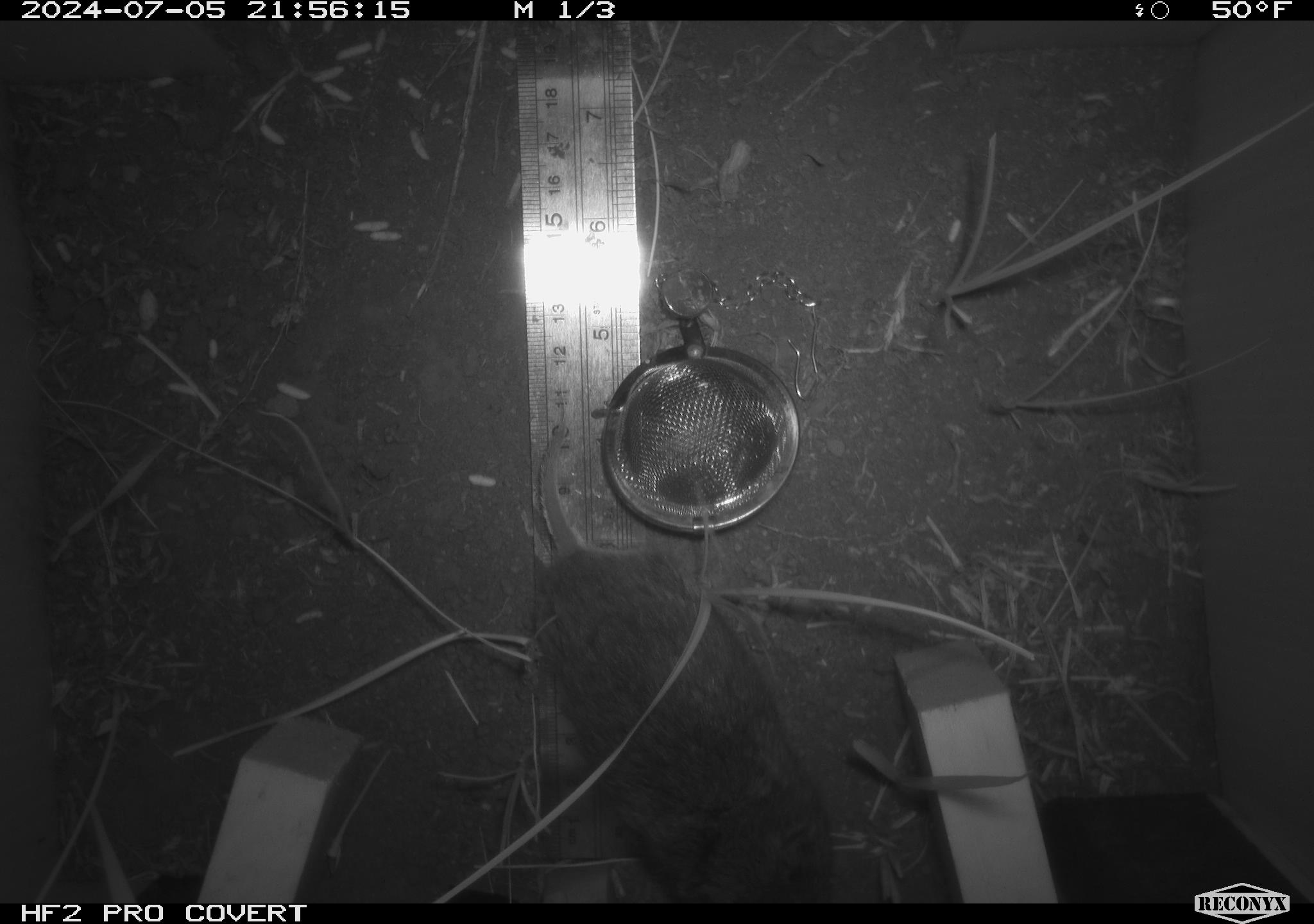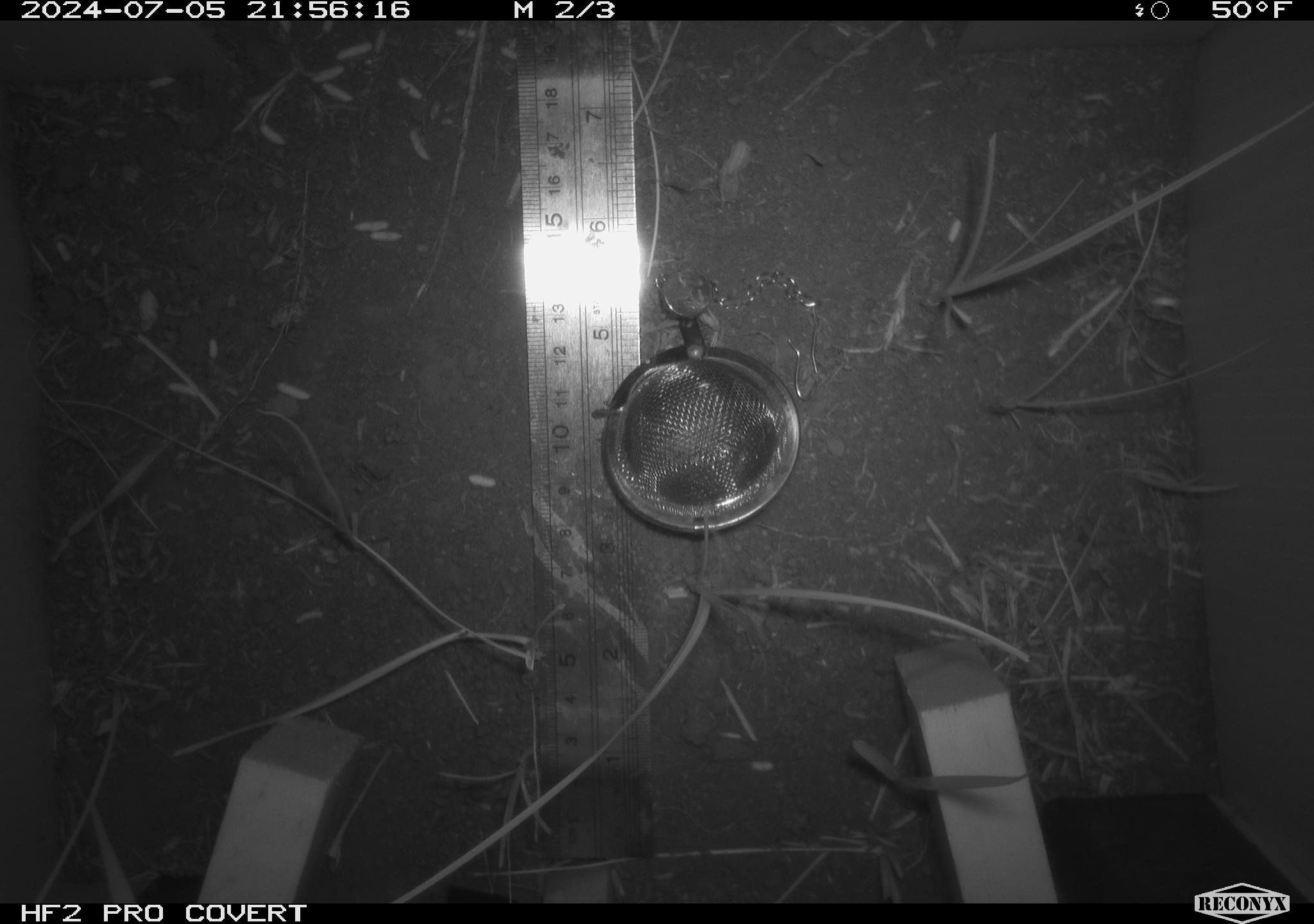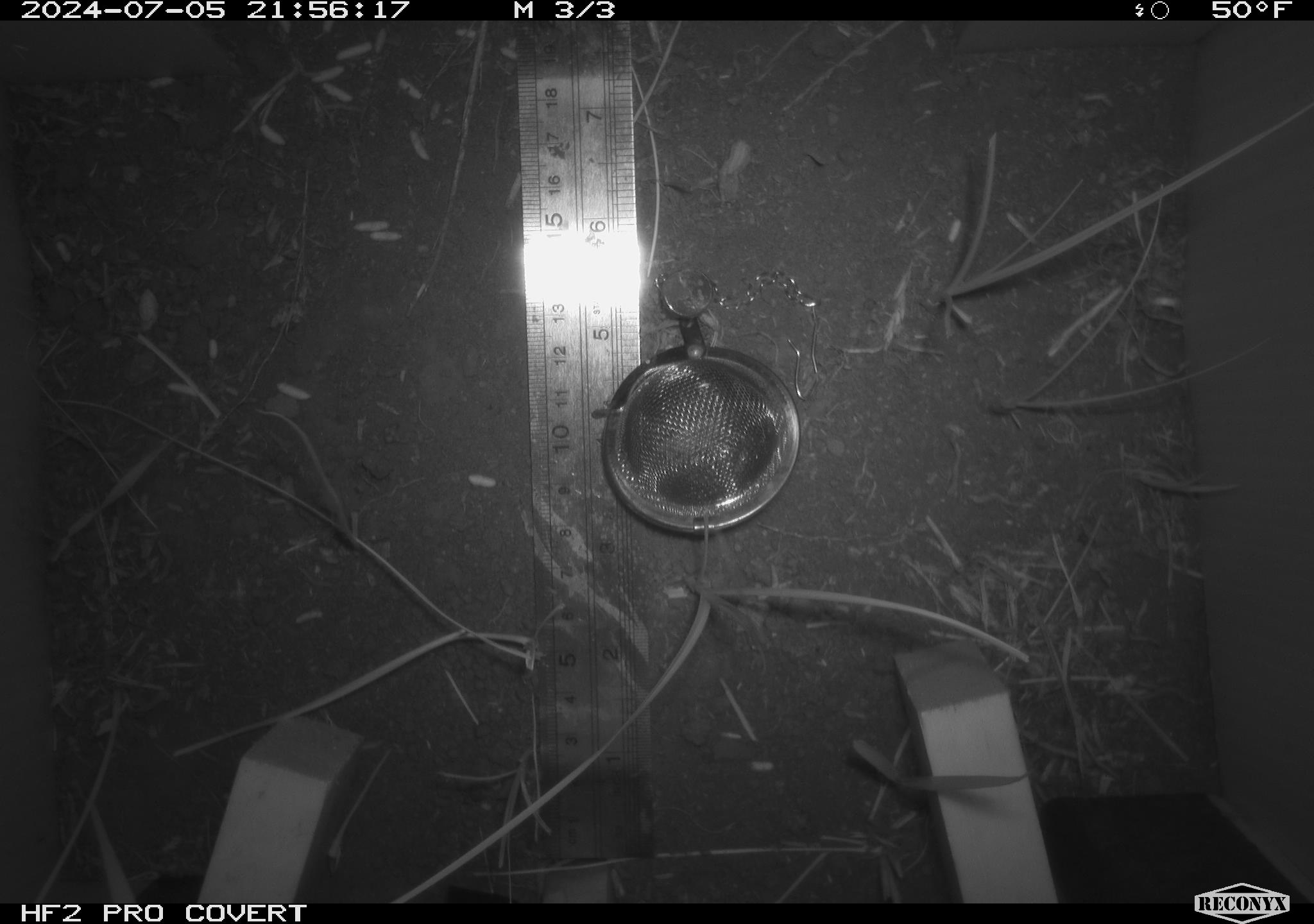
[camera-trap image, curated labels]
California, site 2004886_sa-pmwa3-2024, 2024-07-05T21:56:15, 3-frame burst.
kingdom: Animalia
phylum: Chordata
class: Mammalia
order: Rodentia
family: Cricetidae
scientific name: Arvicolinae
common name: voles, lemmings, and muskrats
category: arvicolinae subfamily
Arvicolinae subfamily (voles, lemmings, and muskrats) (Arvicolinae).